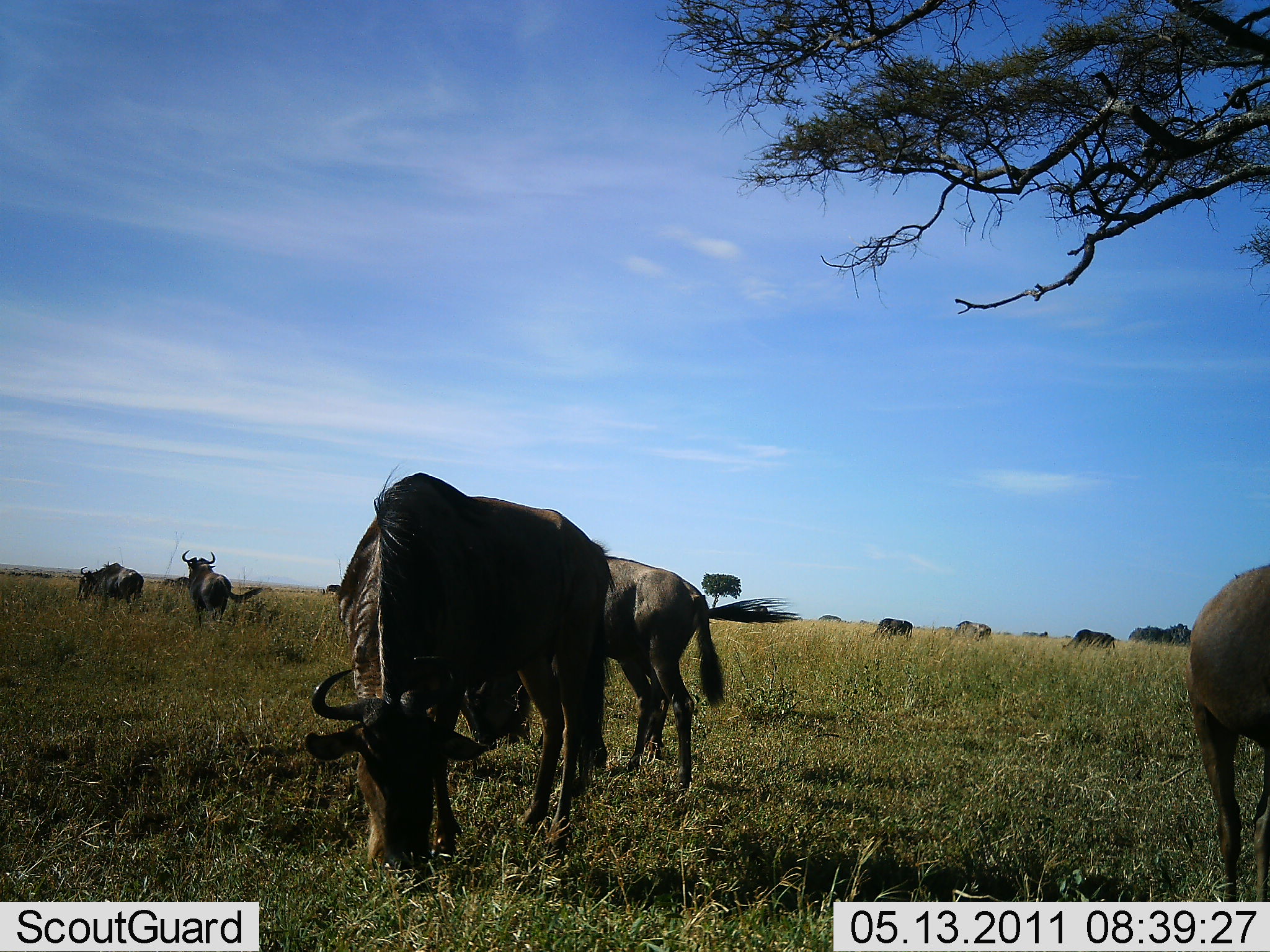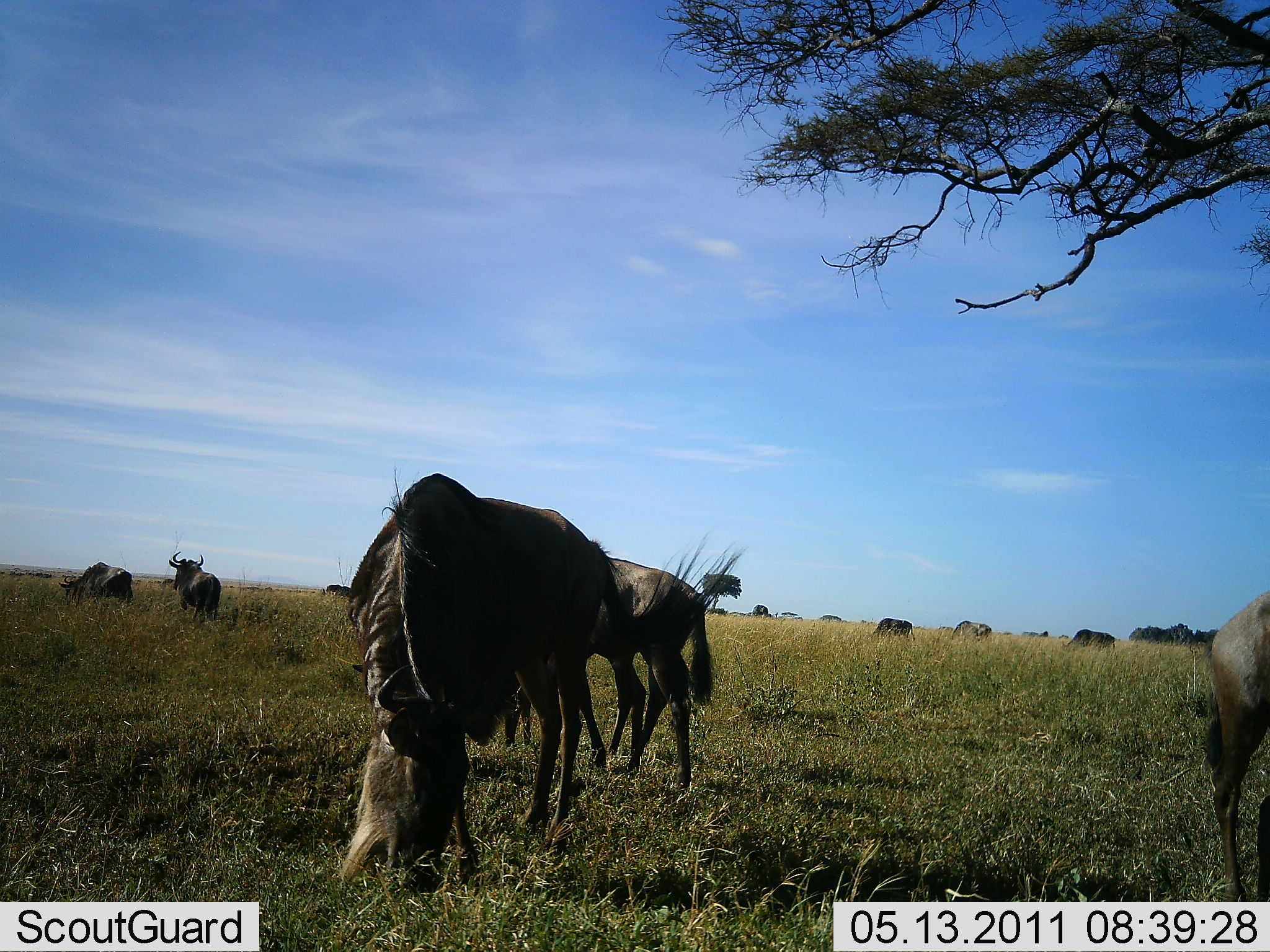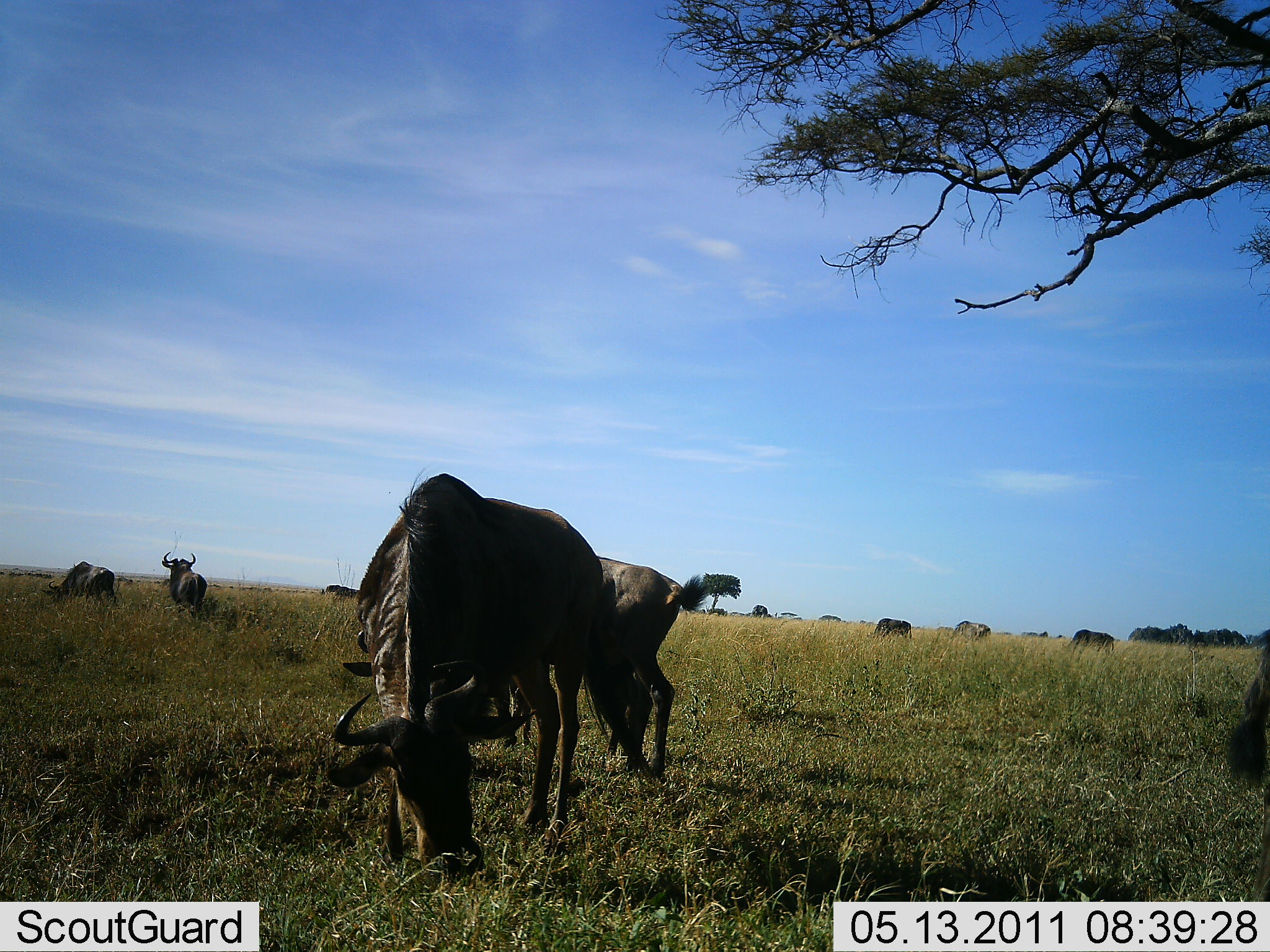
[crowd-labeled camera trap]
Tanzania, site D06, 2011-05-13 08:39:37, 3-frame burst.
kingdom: Animalia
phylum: Chordata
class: Mammalia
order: Artiodactyla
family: Bovidae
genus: Connochaetes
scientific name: Connochaetes taurinus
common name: blue wildebeest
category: wildebeest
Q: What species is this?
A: Wildebeest (blue wildebeest) (Connochaetes taurinus).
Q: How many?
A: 8.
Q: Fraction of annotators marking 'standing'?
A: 18%.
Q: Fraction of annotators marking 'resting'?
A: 0%.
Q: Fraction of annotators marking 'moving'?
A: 18%.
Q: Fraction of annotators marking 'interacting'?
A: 9%.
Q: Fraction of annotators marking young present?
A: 0%.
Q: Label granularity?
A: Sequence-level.